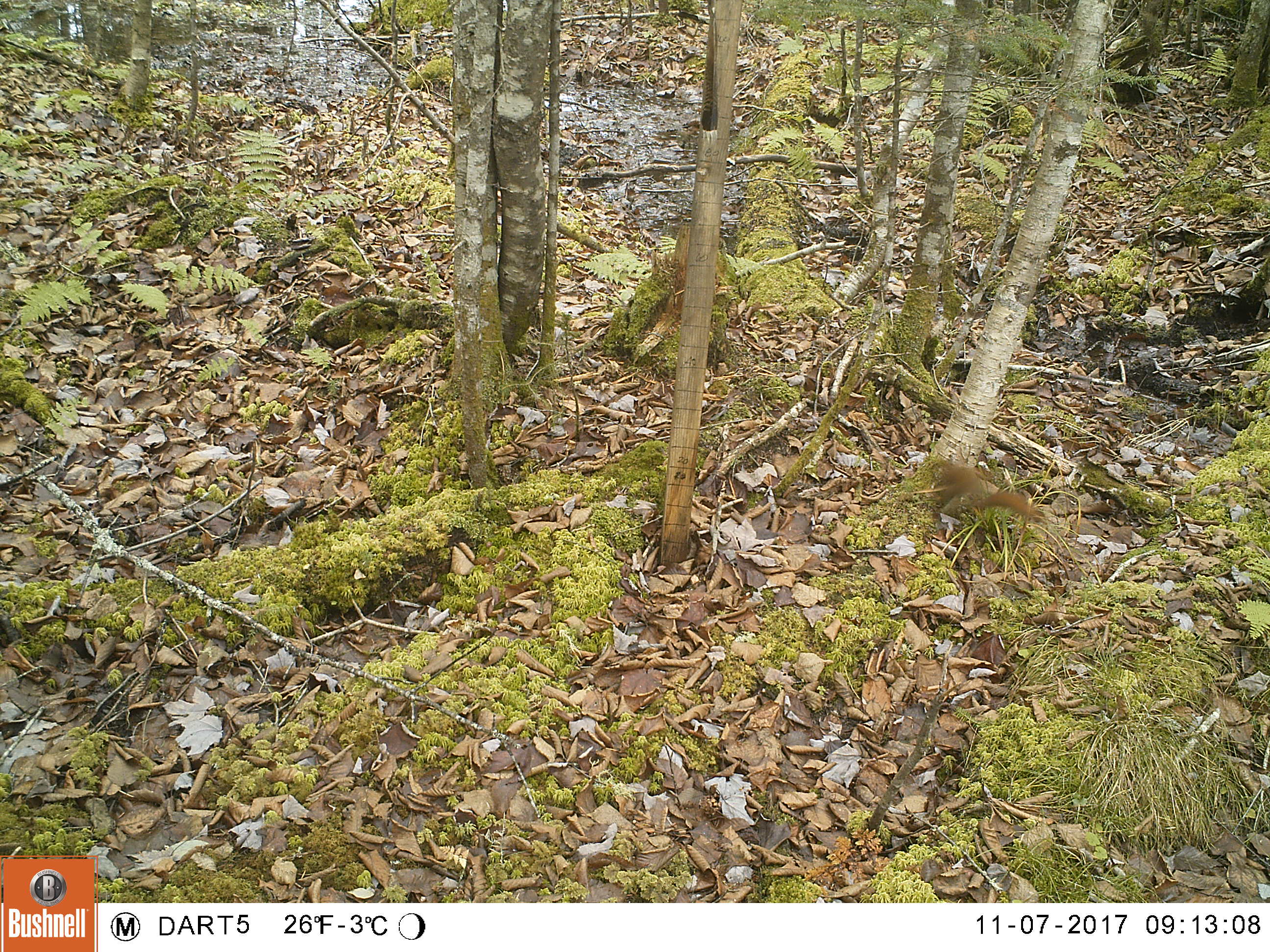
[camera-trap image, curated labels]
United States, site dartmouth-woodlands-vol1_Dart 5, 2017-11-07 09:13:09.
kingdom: Animalia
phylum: Chordata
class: Mammalia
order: Rodentia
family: Sciuridae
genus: Tamiasciurus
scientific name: Tamiasciurus hudsonicus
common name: red squirrel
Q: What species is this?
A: Red squirrel (Tamiasciurus hudsonicus).